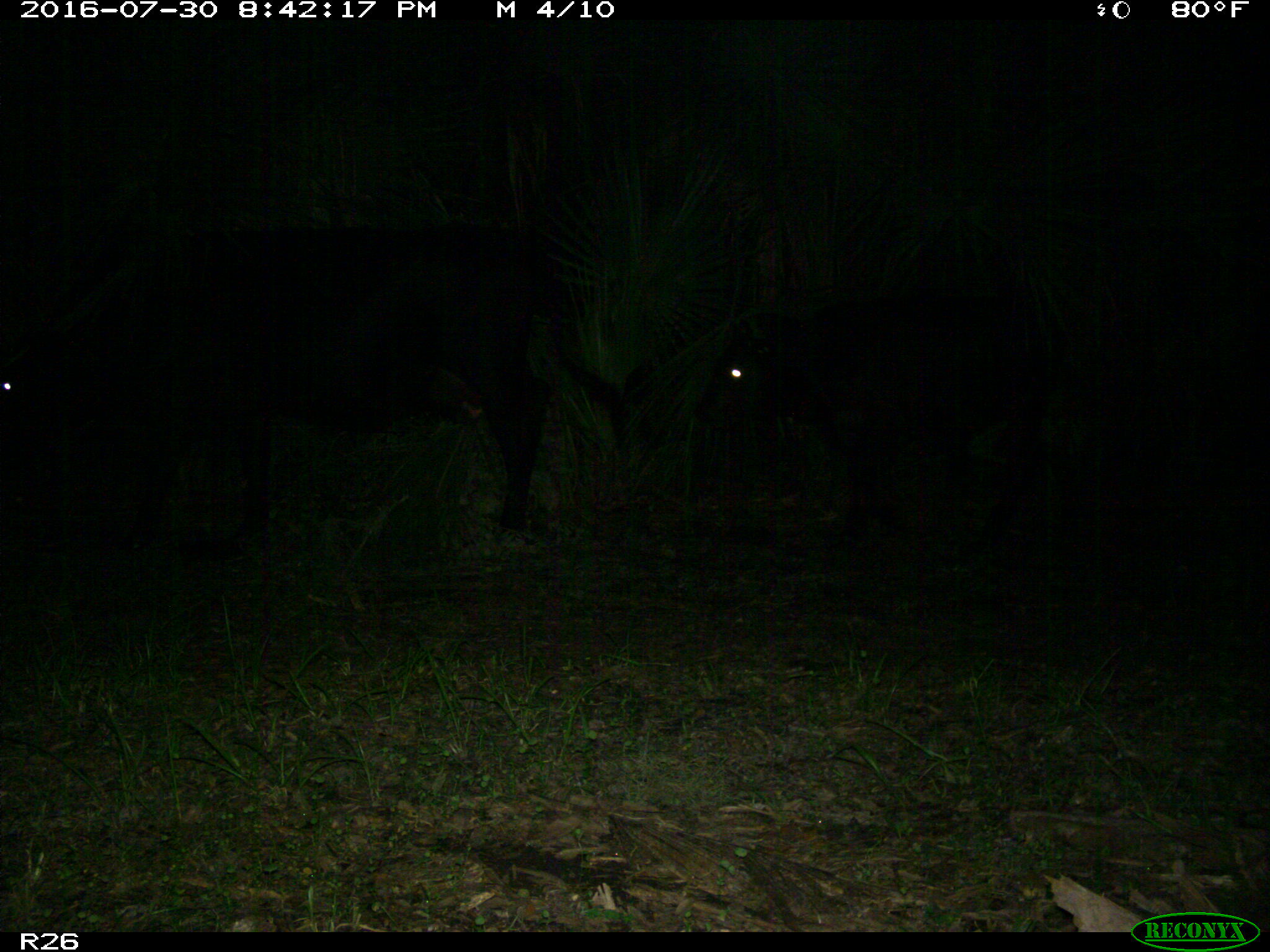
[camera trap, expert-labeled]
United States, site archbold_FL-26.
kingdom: Animalia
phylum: Chordata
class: Mammalia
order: Artiodactyla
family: Bovidae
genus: Bos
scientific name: Bos taurus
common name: domestic cow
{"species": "Bos taurus (domestic cow)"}